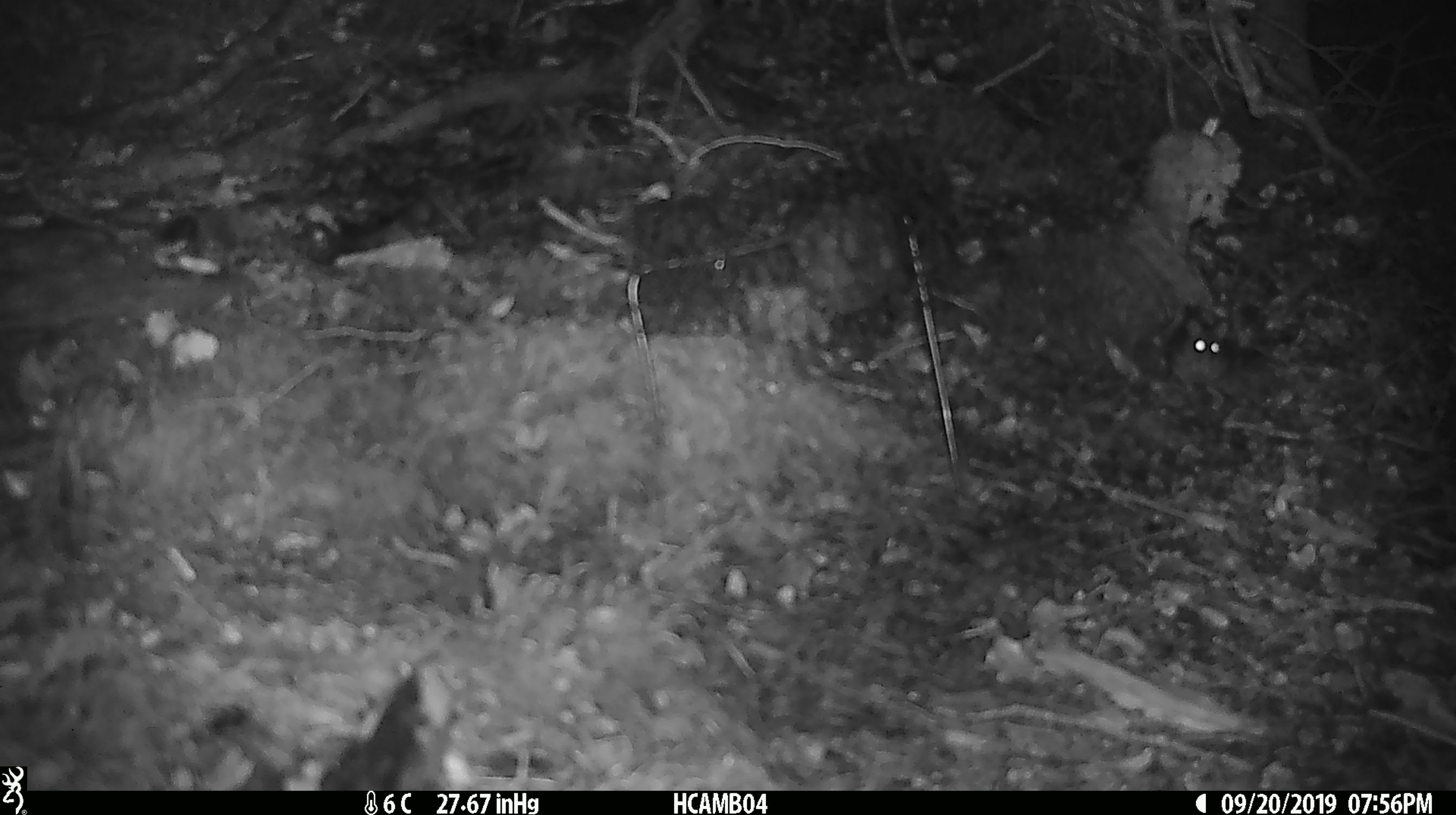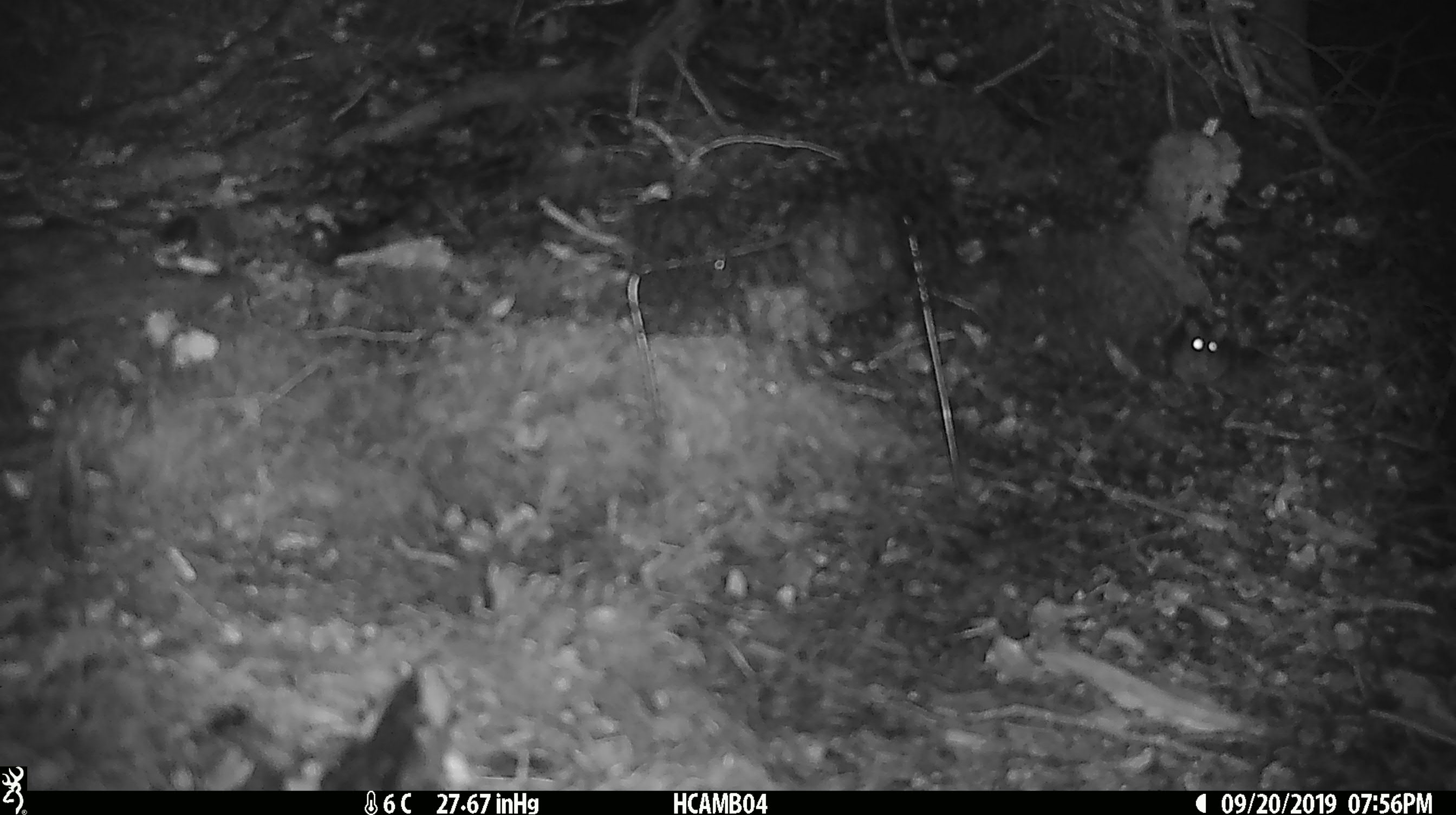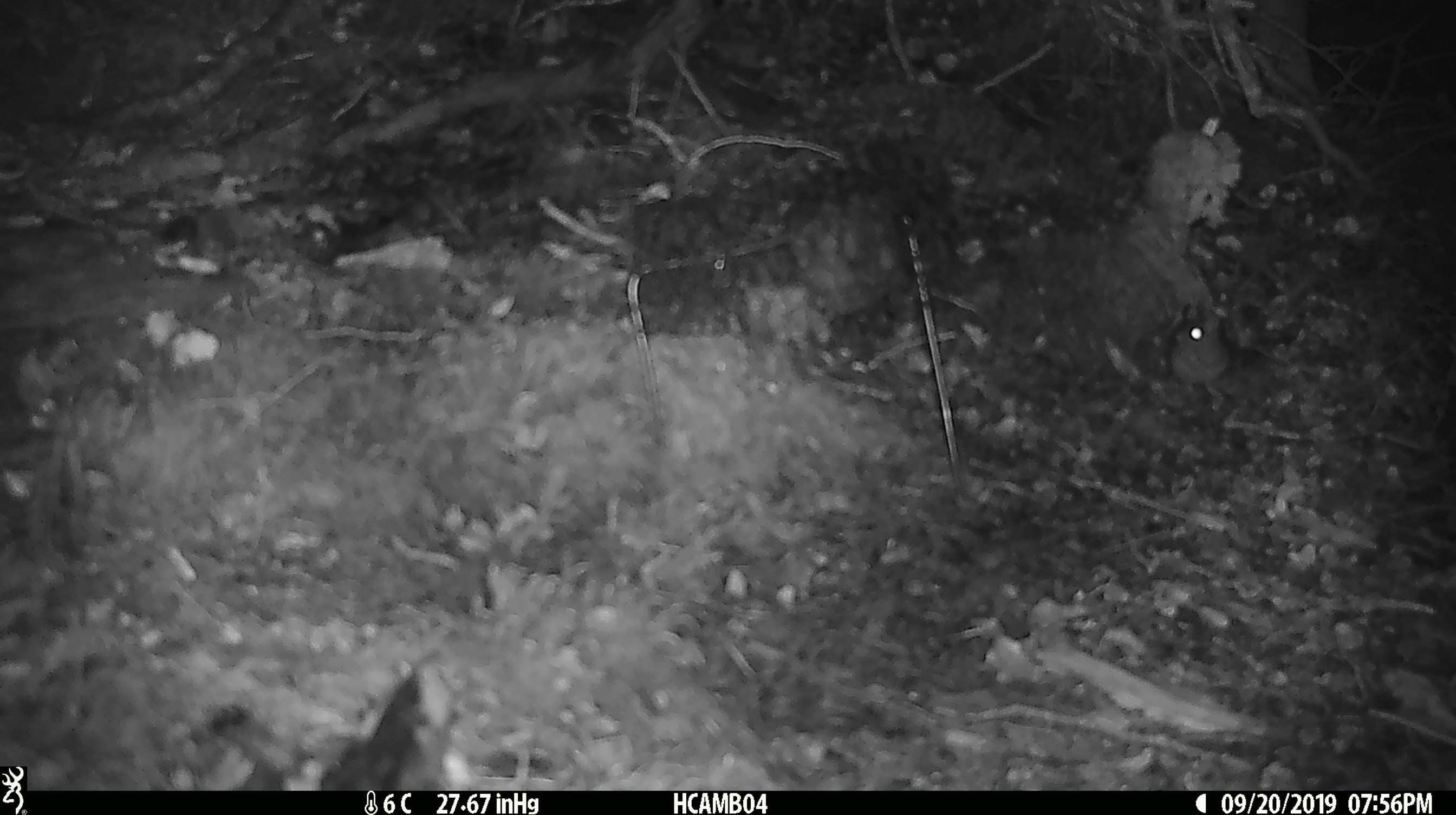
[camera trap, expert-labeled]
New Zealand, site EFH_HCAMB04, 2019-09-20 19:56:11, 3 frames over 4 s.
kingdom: Animalia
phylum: Chordata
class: Mammalia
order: Rodentia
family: Muridae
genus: Mus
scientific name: Mus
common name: mouse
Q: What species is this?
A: Mouse (Mus).